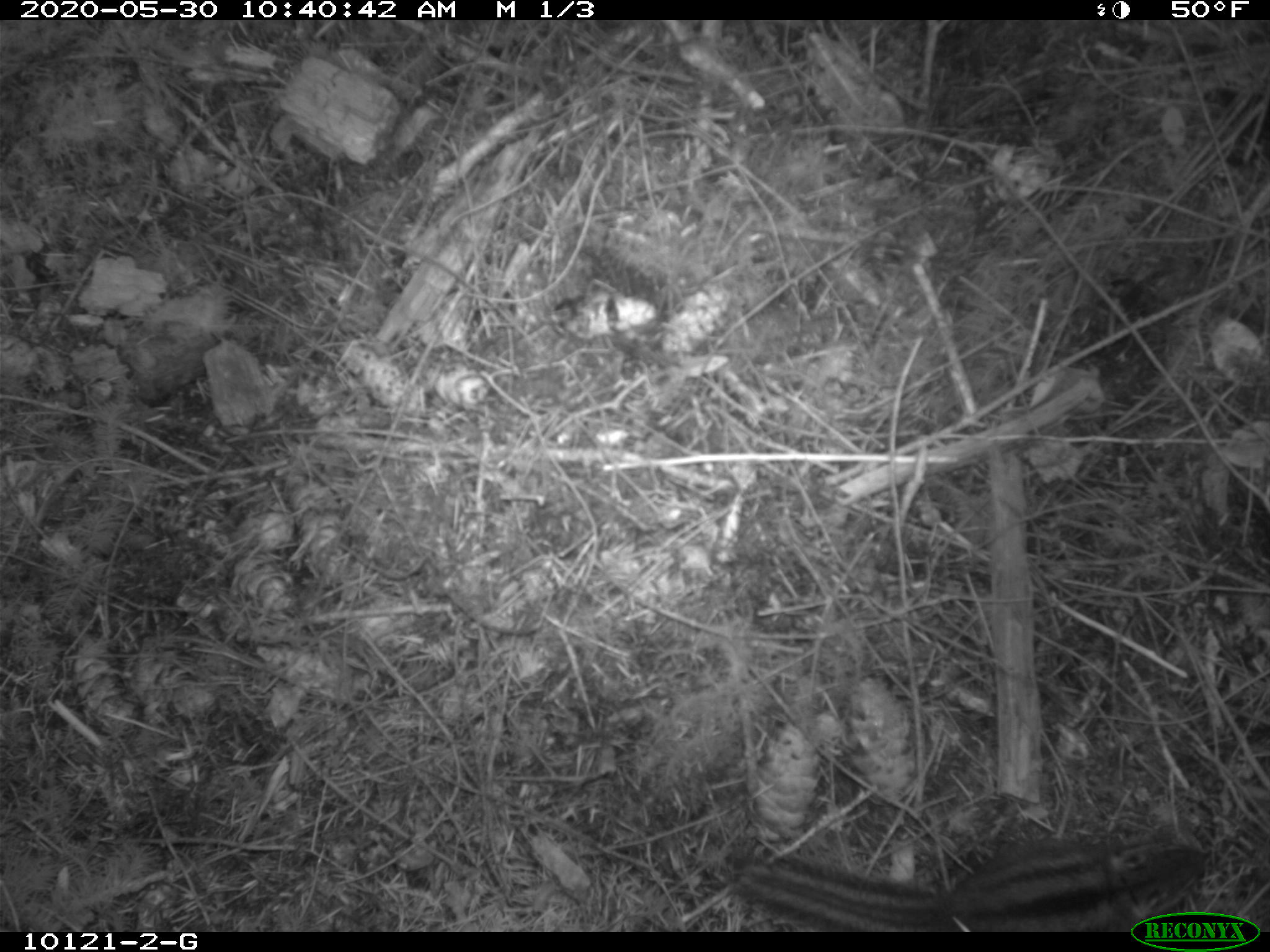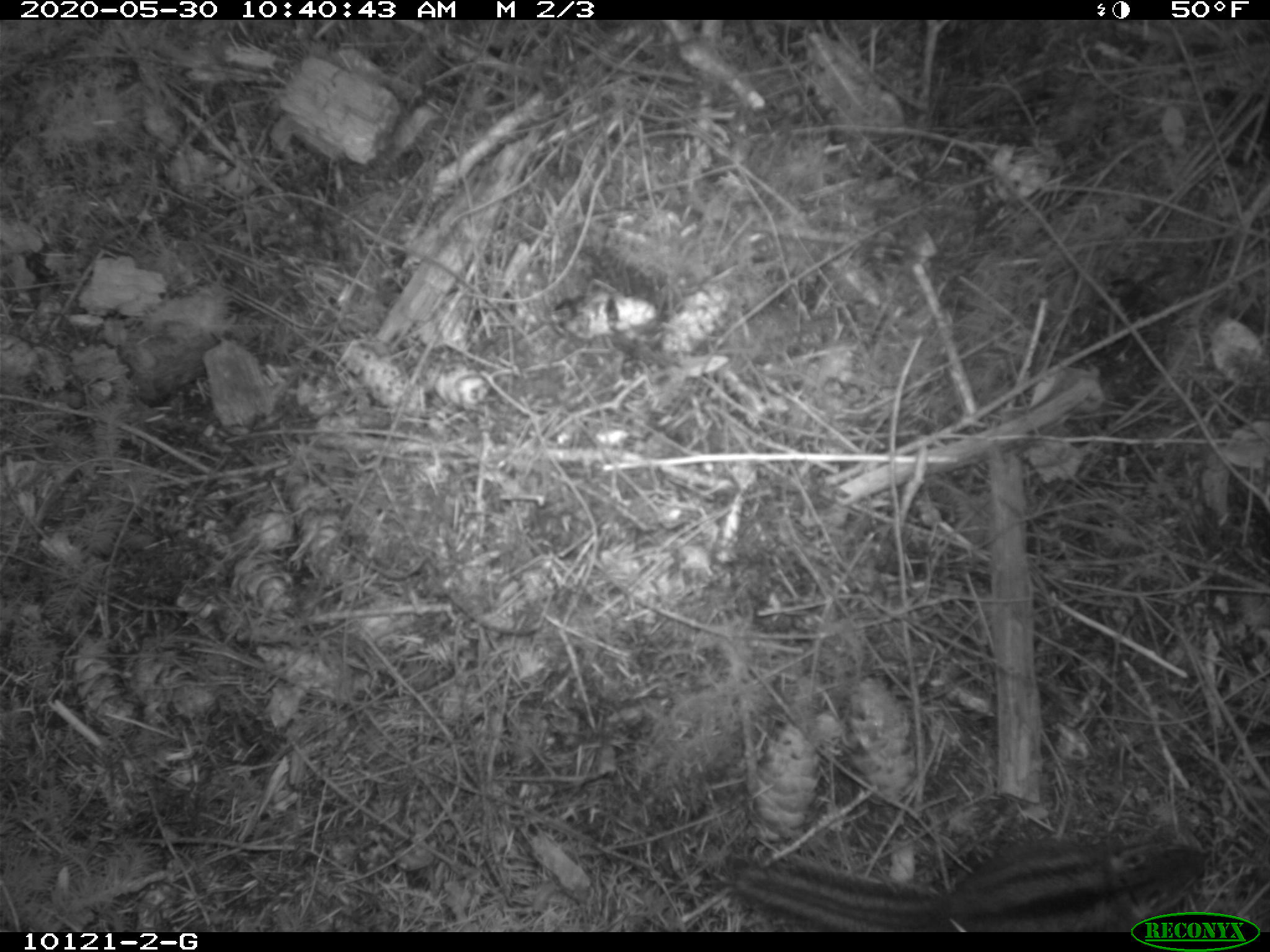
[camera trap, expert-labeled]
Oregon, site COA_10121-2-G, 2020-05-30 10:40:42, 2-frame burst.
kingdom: Animalia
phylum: Chordata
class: Mammalia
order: Rodentia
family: Sciuridae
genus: Neotamias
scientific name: Neotamias townsendii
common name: townsend's chipmunk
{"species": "townsend's chipmunk (Neotamias townsendii)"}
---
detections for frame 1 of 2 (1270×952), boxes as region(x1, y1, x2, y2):
townsend's chipmunk: region(719, 829, 1224, 906)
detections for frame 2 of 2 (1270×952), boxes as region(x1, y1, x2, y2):
townsend's chipmunk: region(710, 827, 1237, 906)